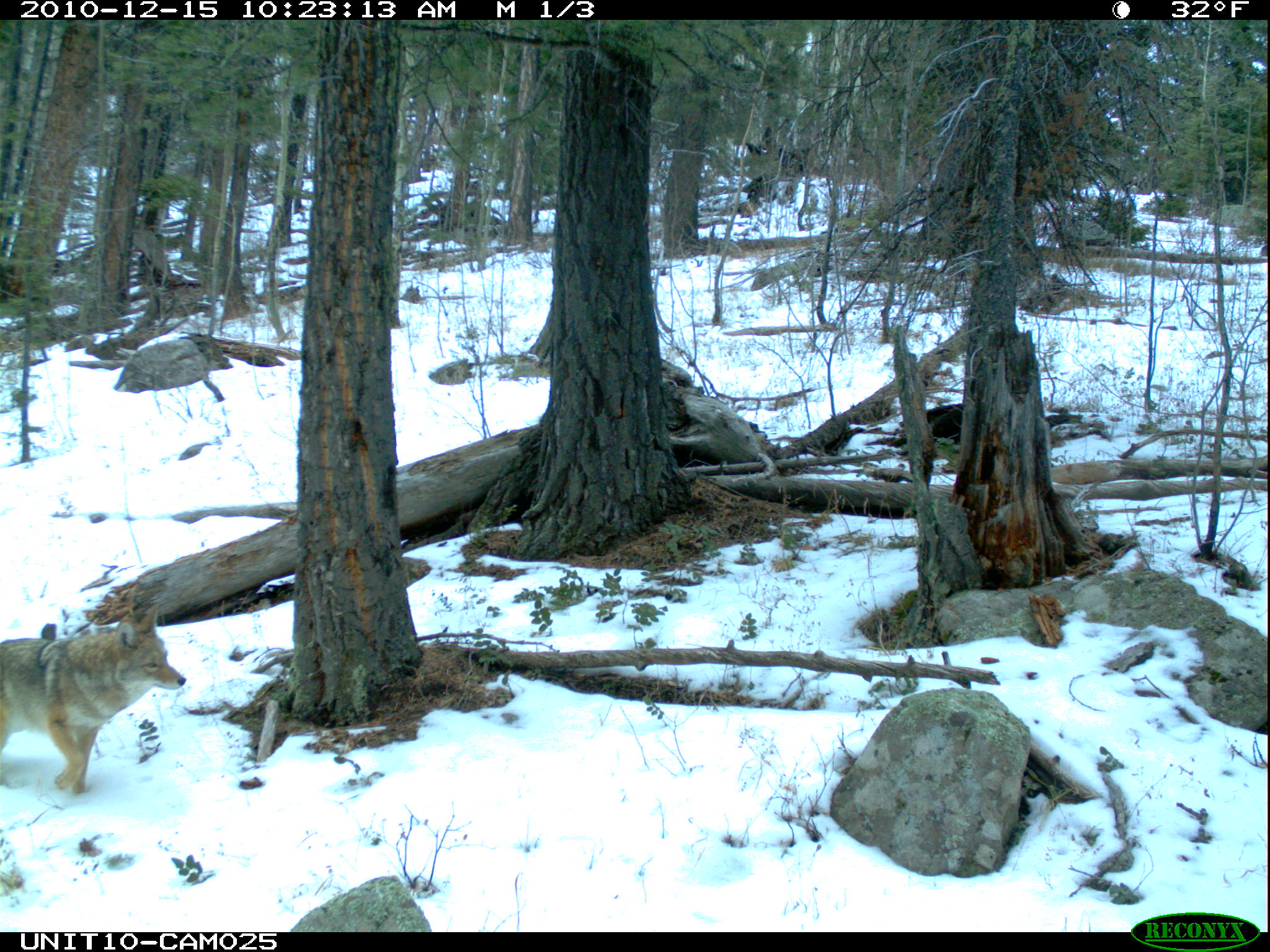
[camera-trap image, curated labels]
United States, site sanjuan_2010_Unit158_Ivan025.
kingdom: Animalia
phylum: Chordata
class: Mammalia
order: Carnivora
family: Canidae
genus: Canis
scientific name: Canis latrans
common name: coyote